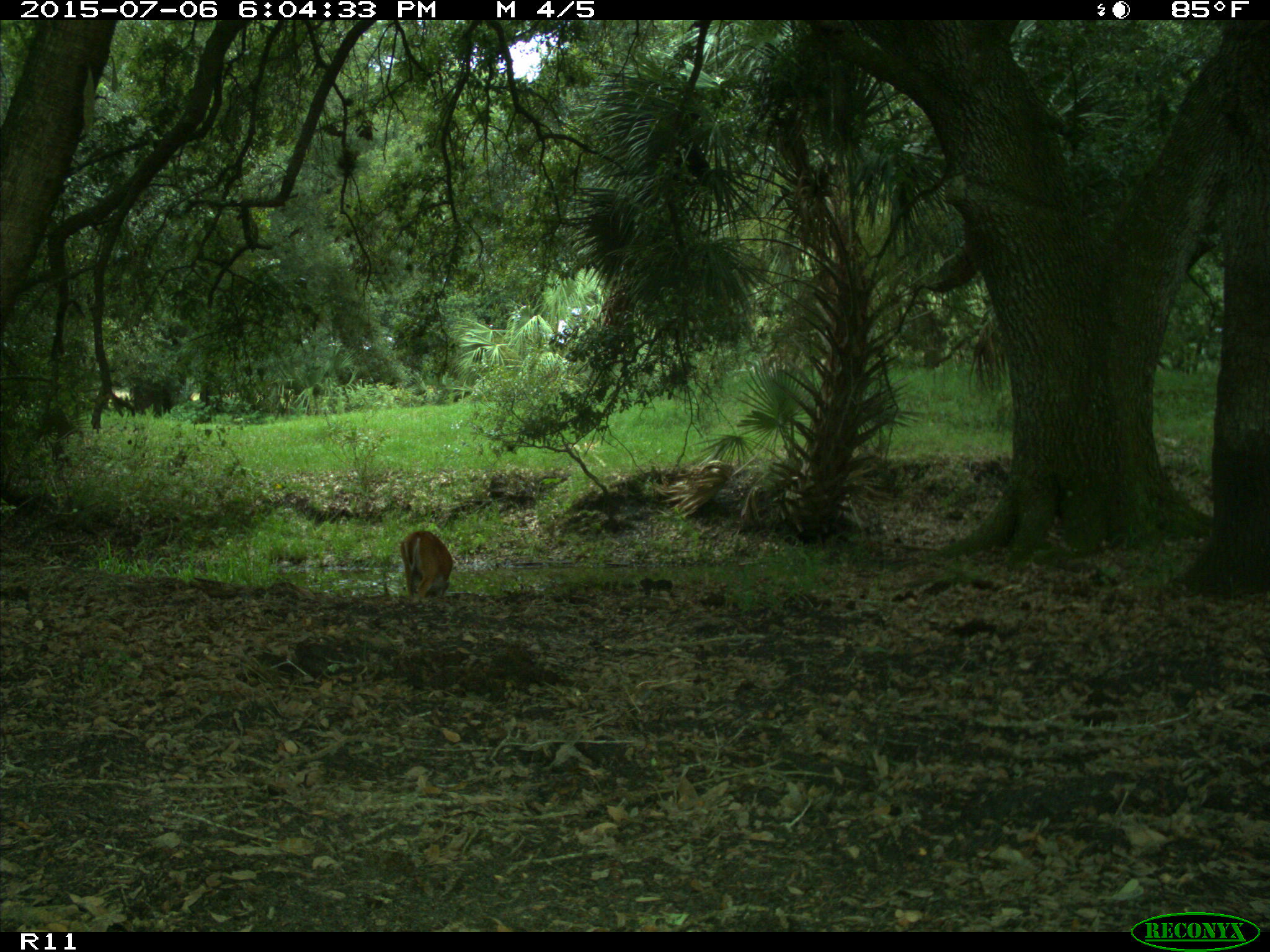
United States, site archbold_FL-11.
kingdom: Animalia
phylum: Chordata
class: Mammalia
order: Artiodactyla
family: Cervidae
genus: Odocoileus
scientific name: Odocoileus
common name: deer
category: unidentified deer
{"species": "unidentified deer (deer) (Odocoileus)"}